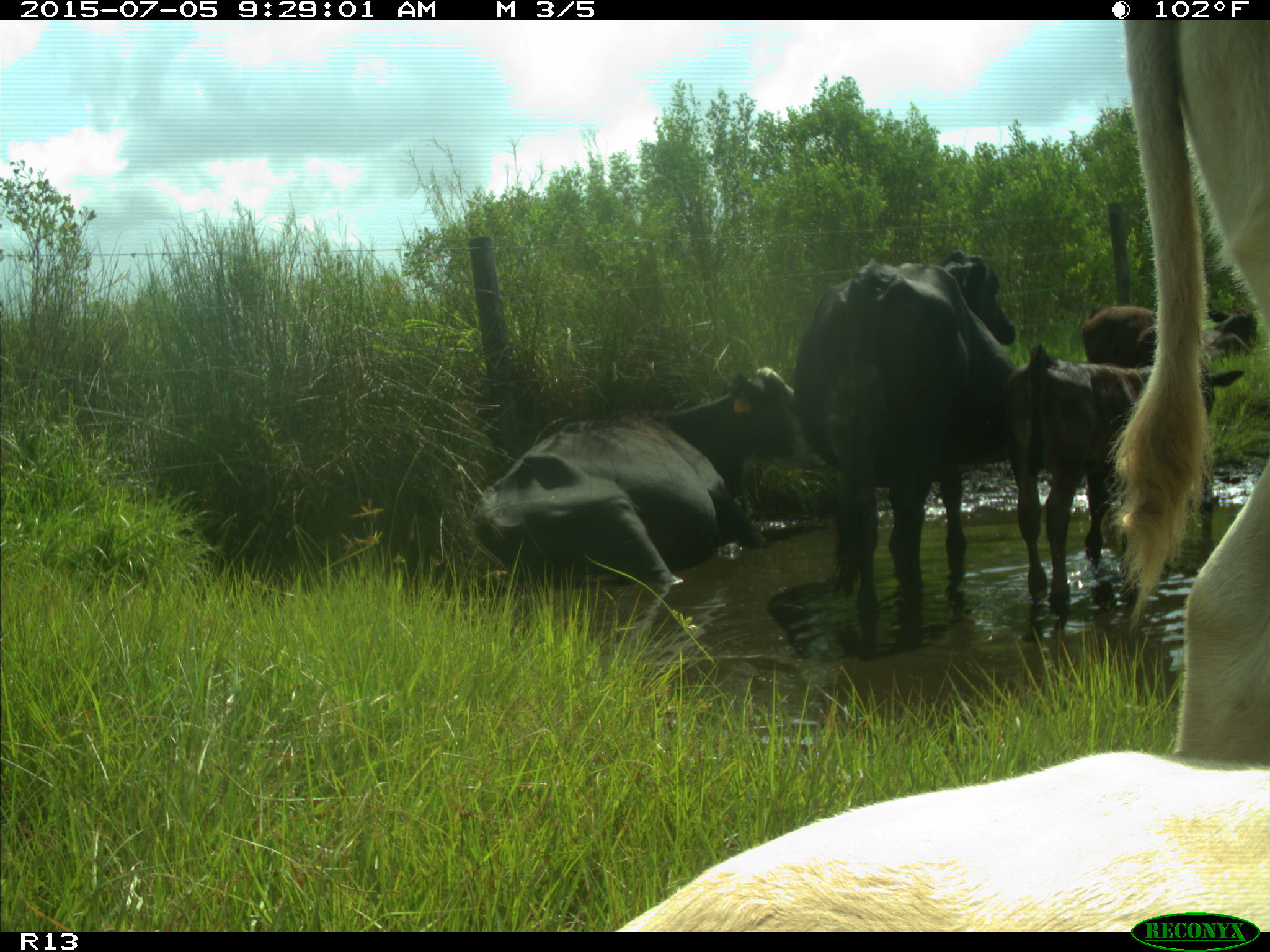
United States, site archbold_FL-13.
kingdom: Animalia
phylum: Chordata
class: Mammalia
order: Artiodactyla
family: Bovidae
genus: Bos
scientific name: Bos taurus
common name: domestic cow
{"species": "Bos taurus (domestic cow)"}